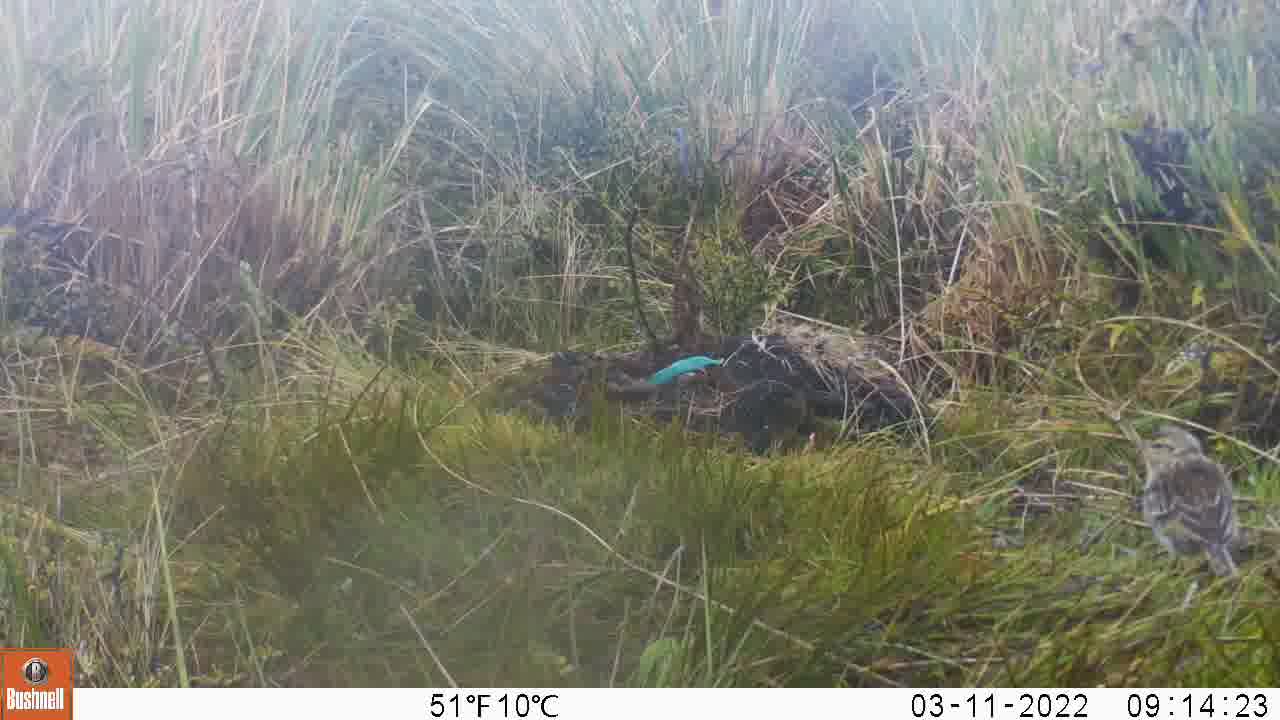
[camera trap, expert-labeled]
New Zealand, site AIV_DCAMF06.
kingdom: Animalia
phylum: Chordata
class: Aves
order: Passeriformes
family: Motacillidae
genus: Anthus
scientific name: Anthus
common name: pipit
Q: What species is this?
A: Pipit (Anthus).